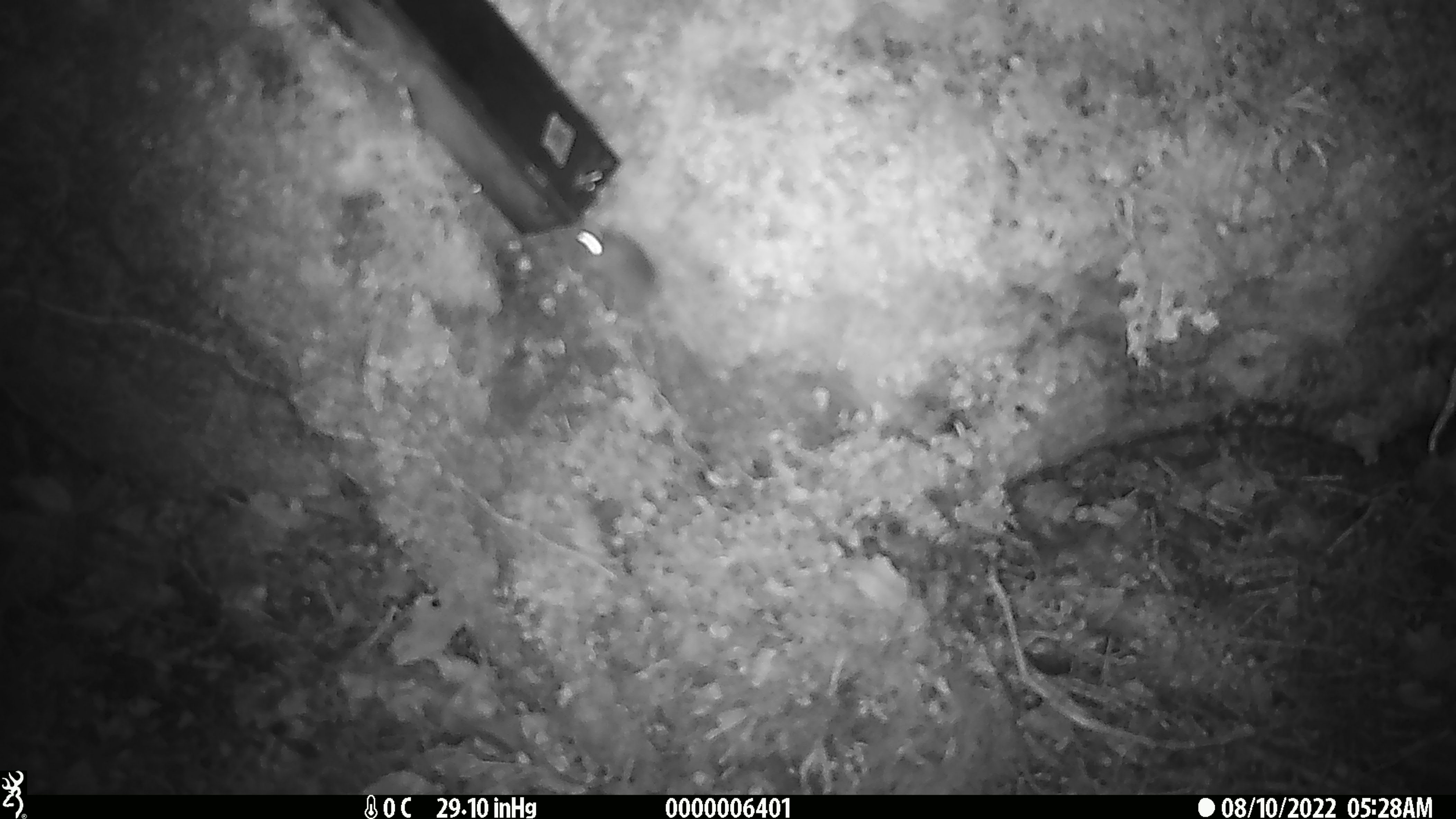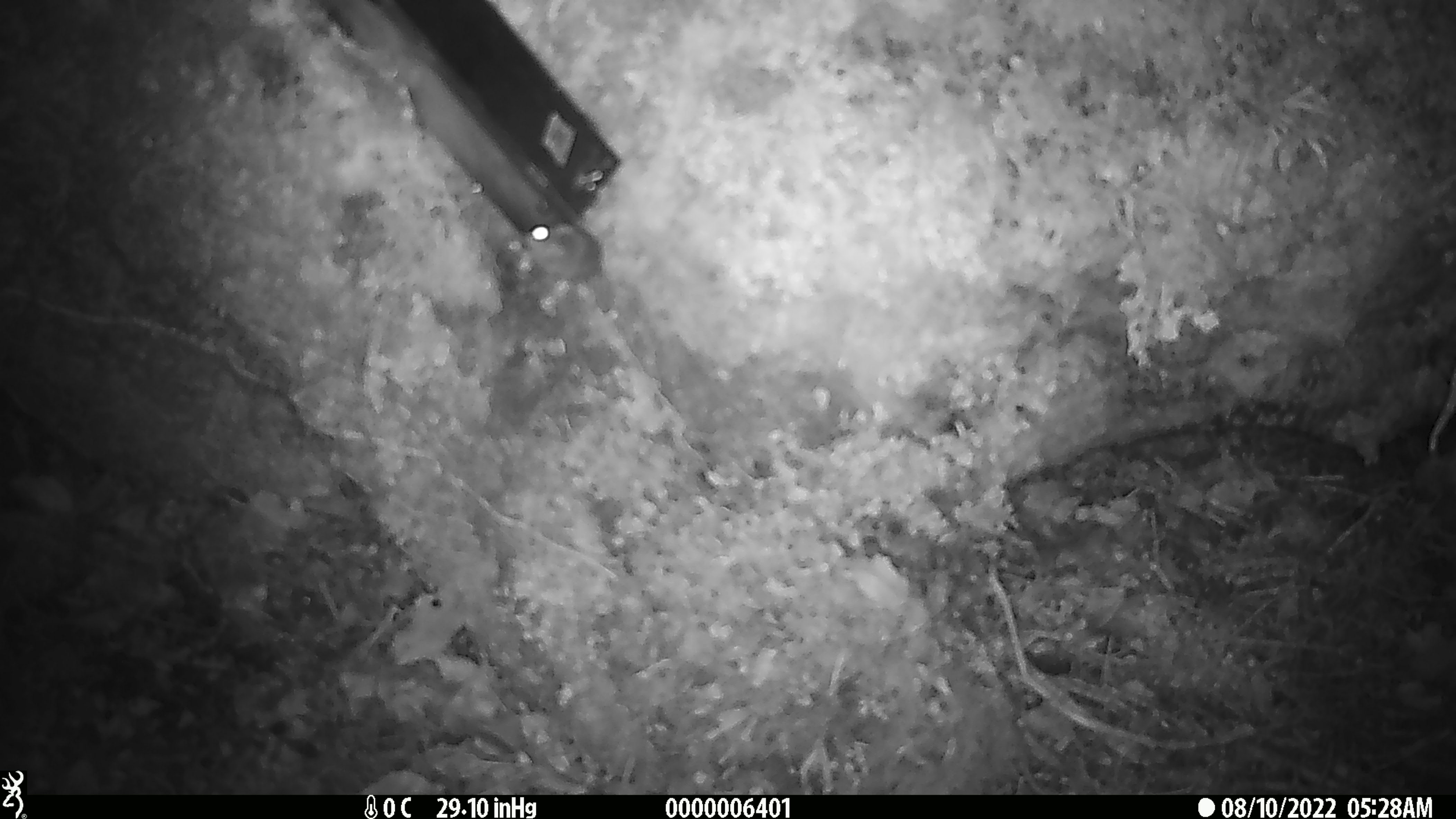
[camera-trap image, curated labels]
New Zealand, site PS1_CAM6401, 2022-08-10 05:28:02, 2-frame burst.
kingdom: Animalia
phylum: Chordata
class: Mammalia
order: Rodentia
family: Muridae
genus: Mus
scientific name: Mus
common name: mouse